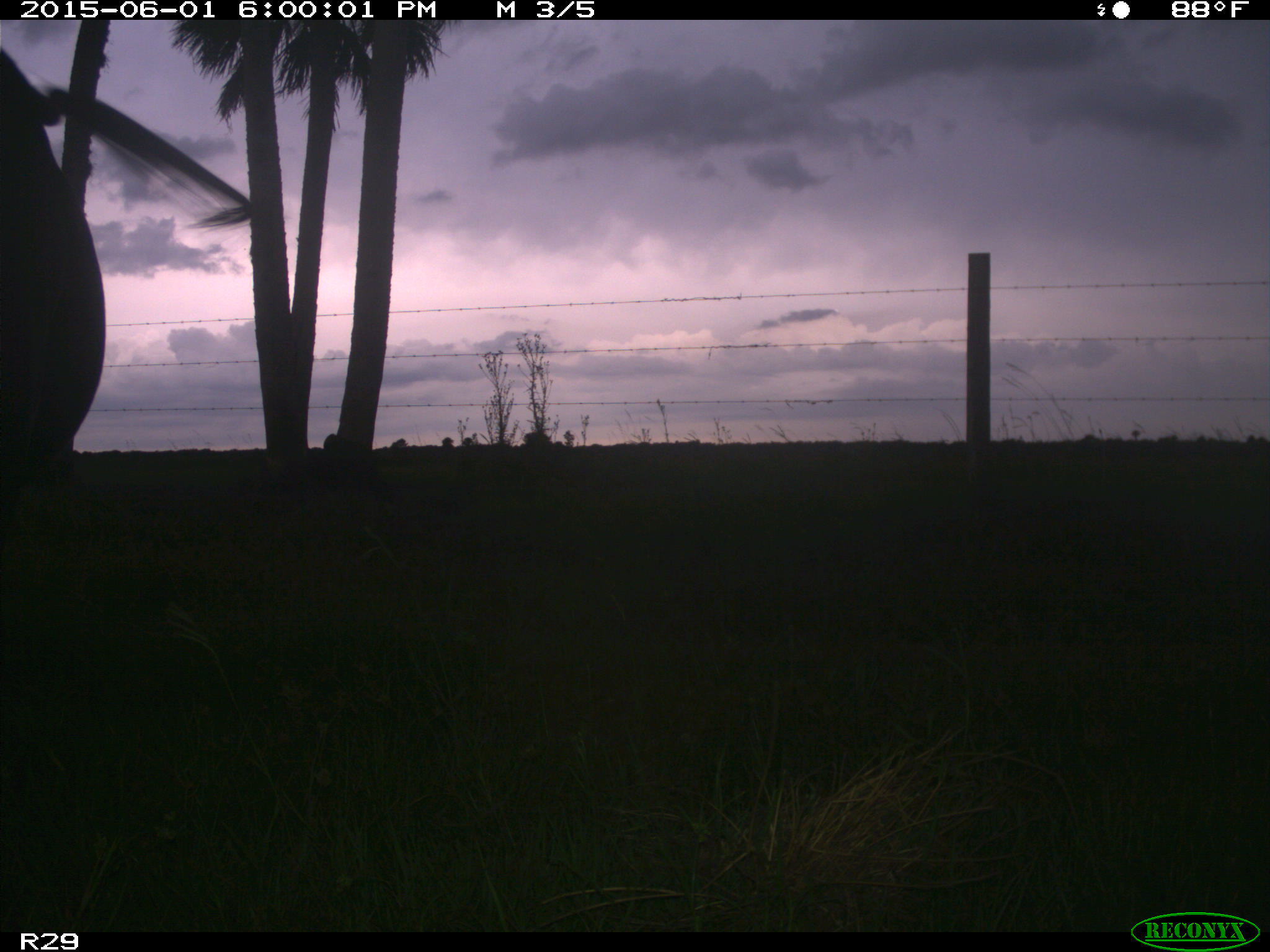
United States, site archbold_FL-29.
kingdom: Animalia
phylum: Chordata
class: Mammalia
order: Artiodactyla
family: Bovidae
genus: Bos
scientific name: Bos taurus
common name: domestic cow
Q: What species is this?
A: Bos taurus (domestic cow).